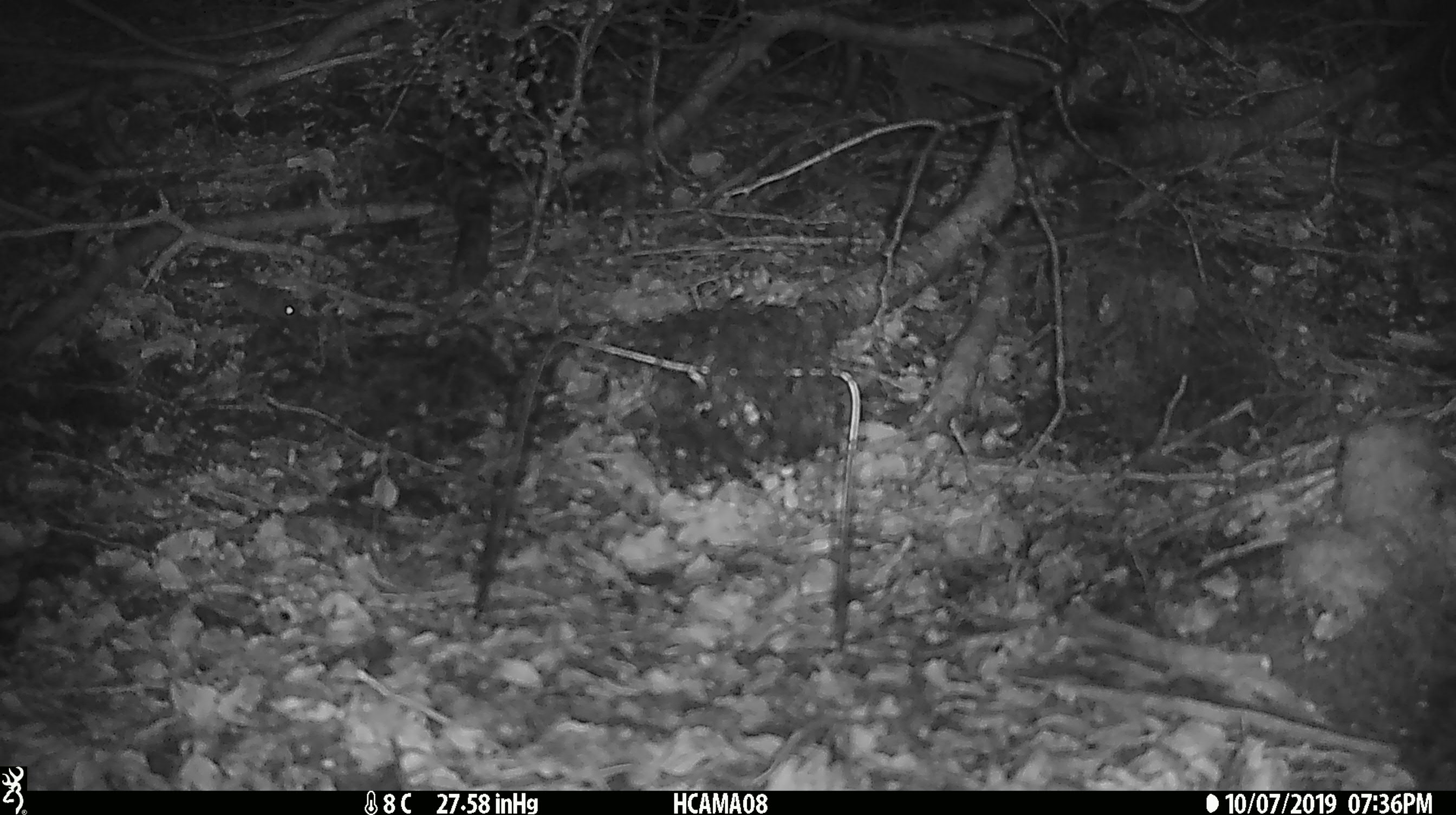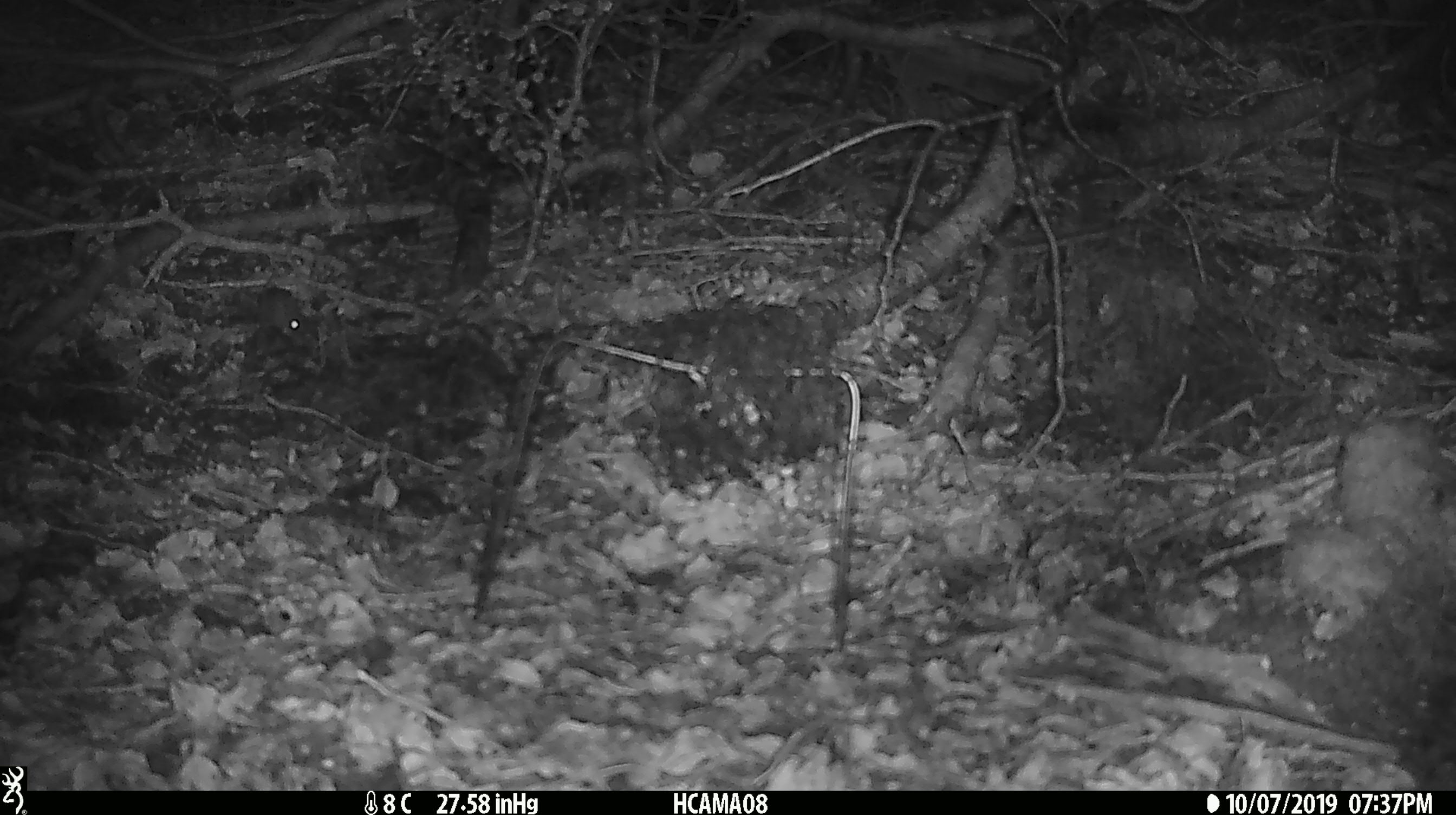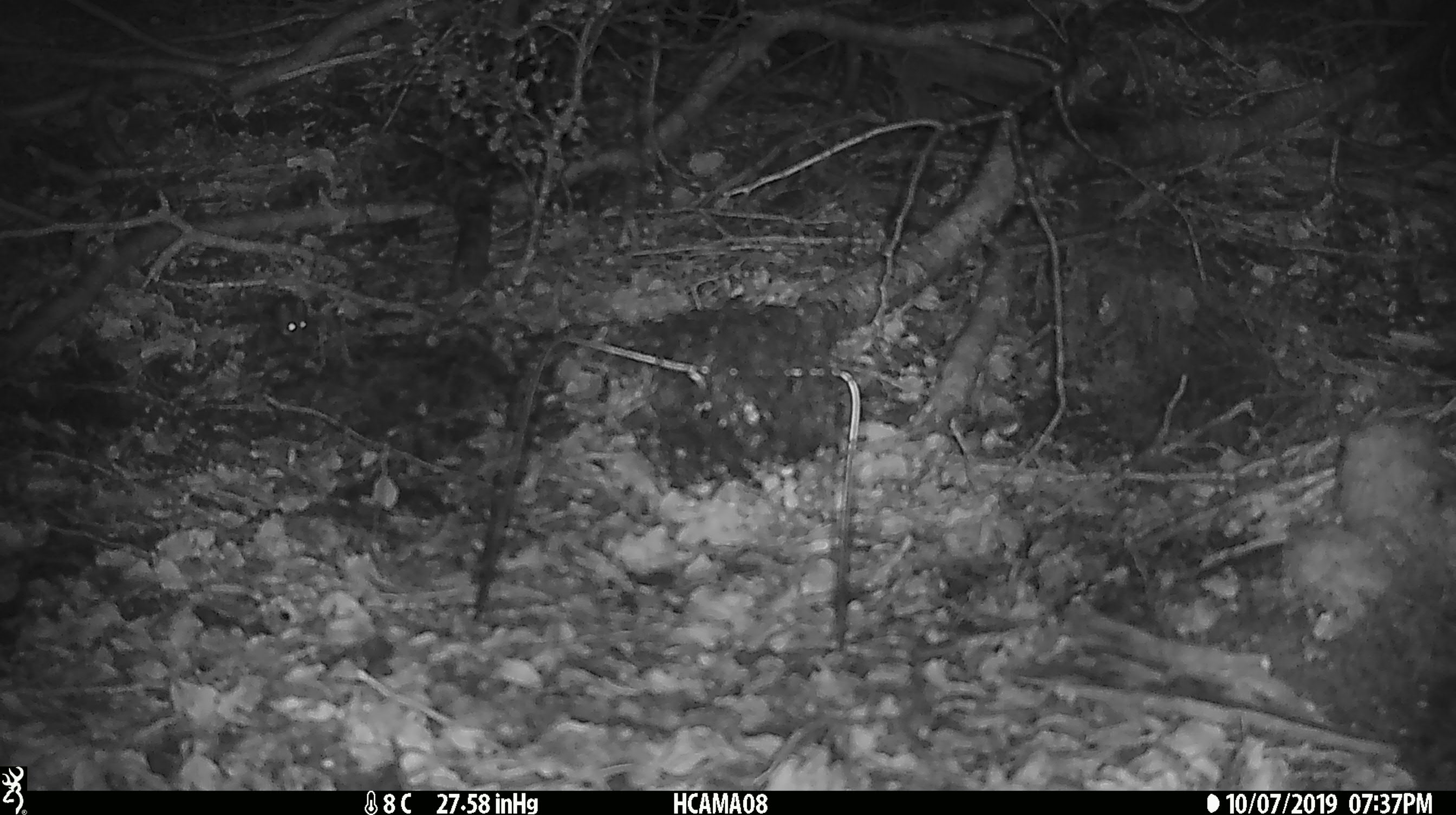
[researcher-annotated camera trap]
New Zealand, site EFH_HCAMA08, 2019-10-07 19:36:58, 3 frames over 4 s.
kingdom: Animalia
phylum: Chordata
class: Mammalia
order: Rodentia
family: Muridae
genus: Mus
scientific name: Mus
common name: mouse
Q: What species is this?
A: Mouse (Mus).